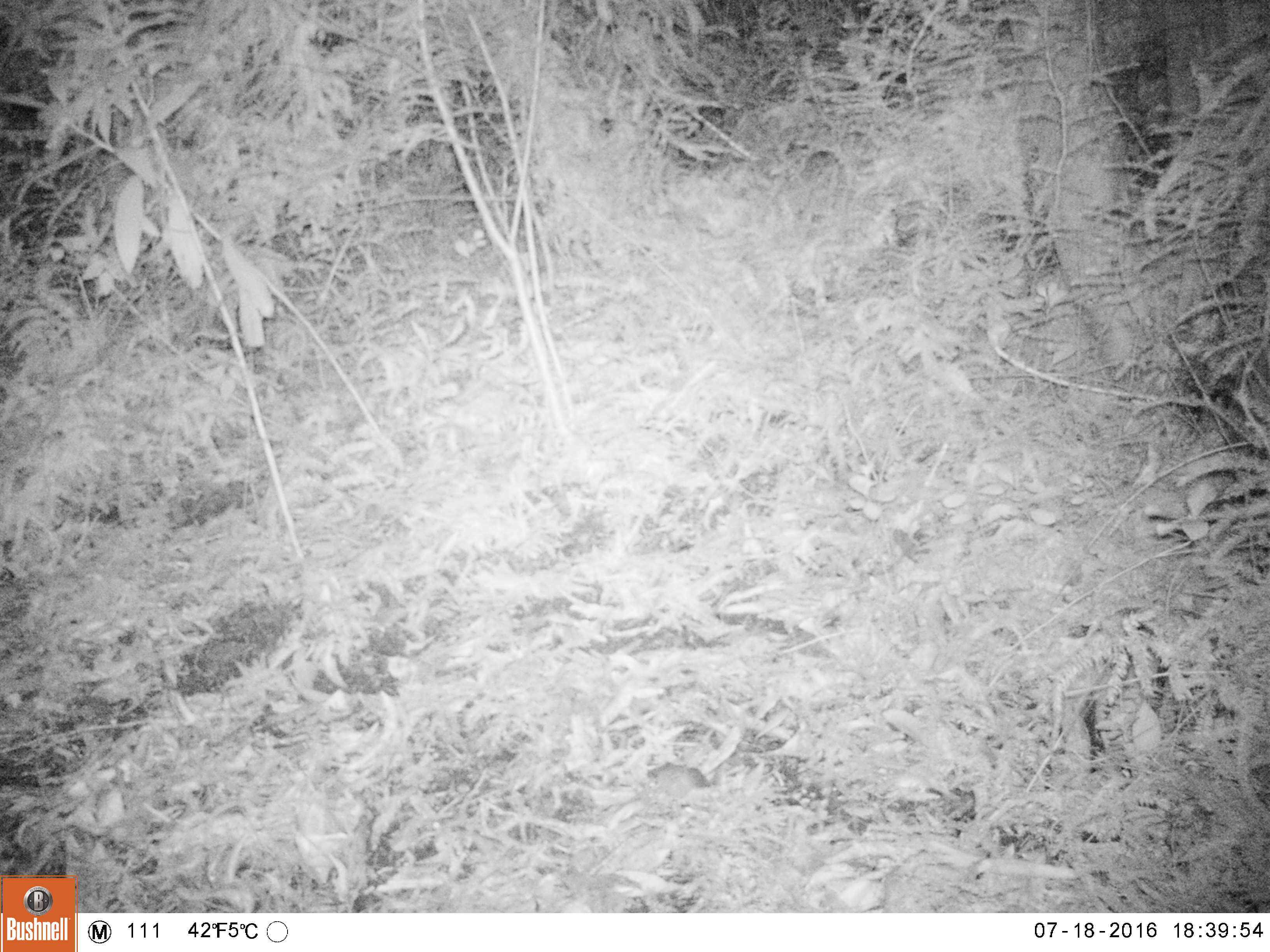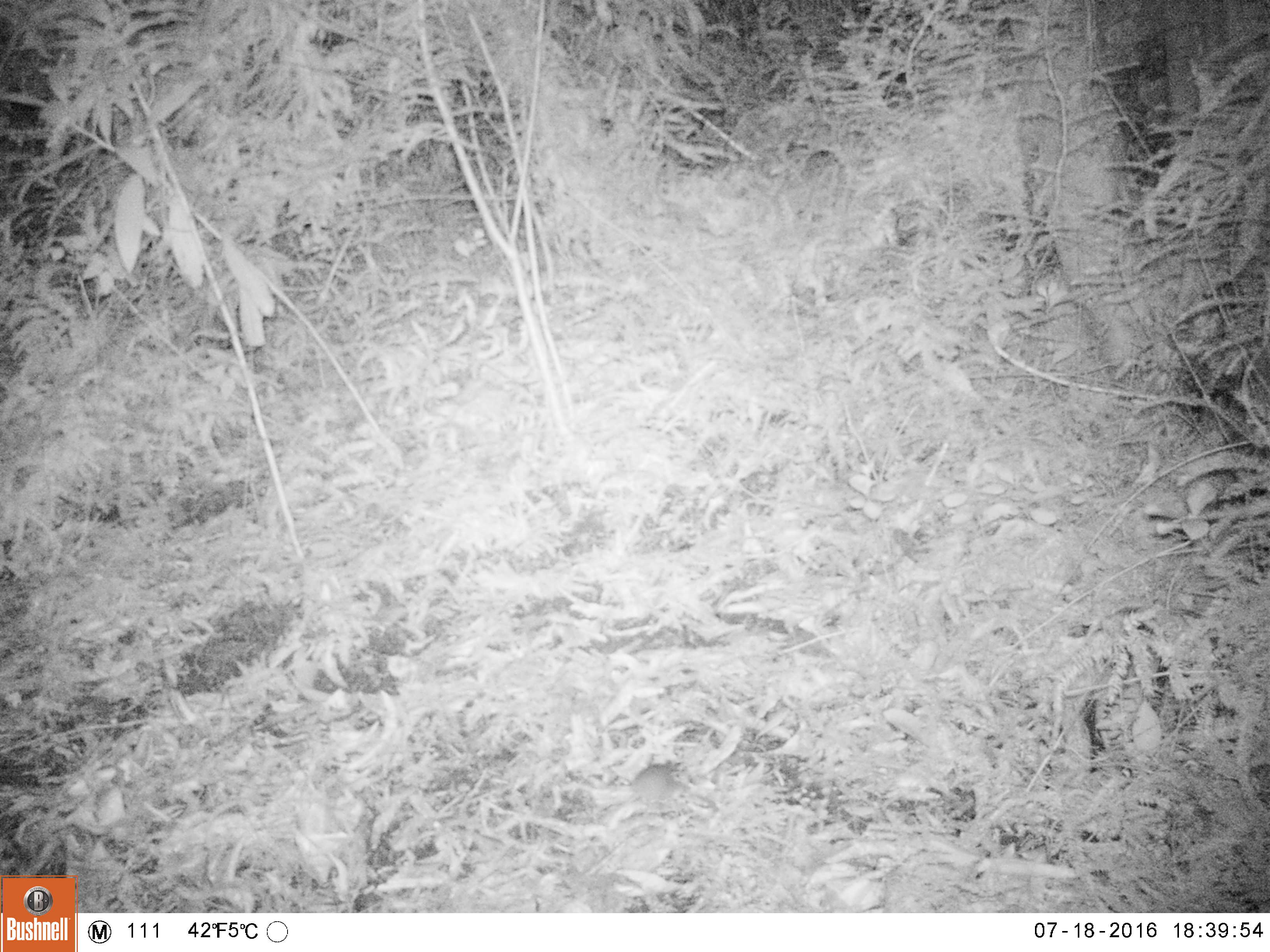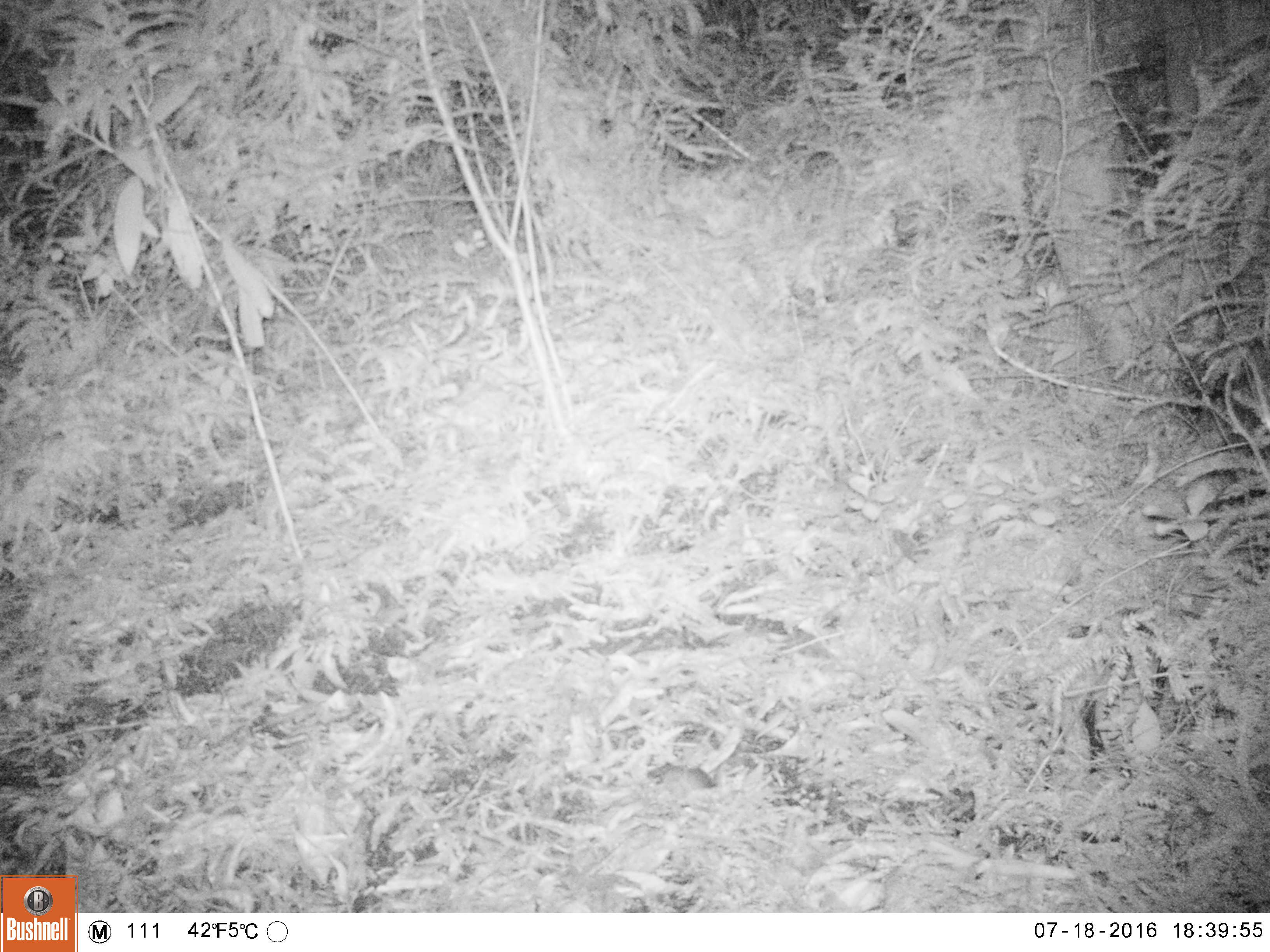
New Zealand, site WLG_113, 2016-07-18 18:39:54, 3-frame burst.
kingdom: Animalia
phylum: Chordata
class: Mammalia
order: Rodentia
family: Muridae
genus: Mus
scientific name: Mus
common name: mouse